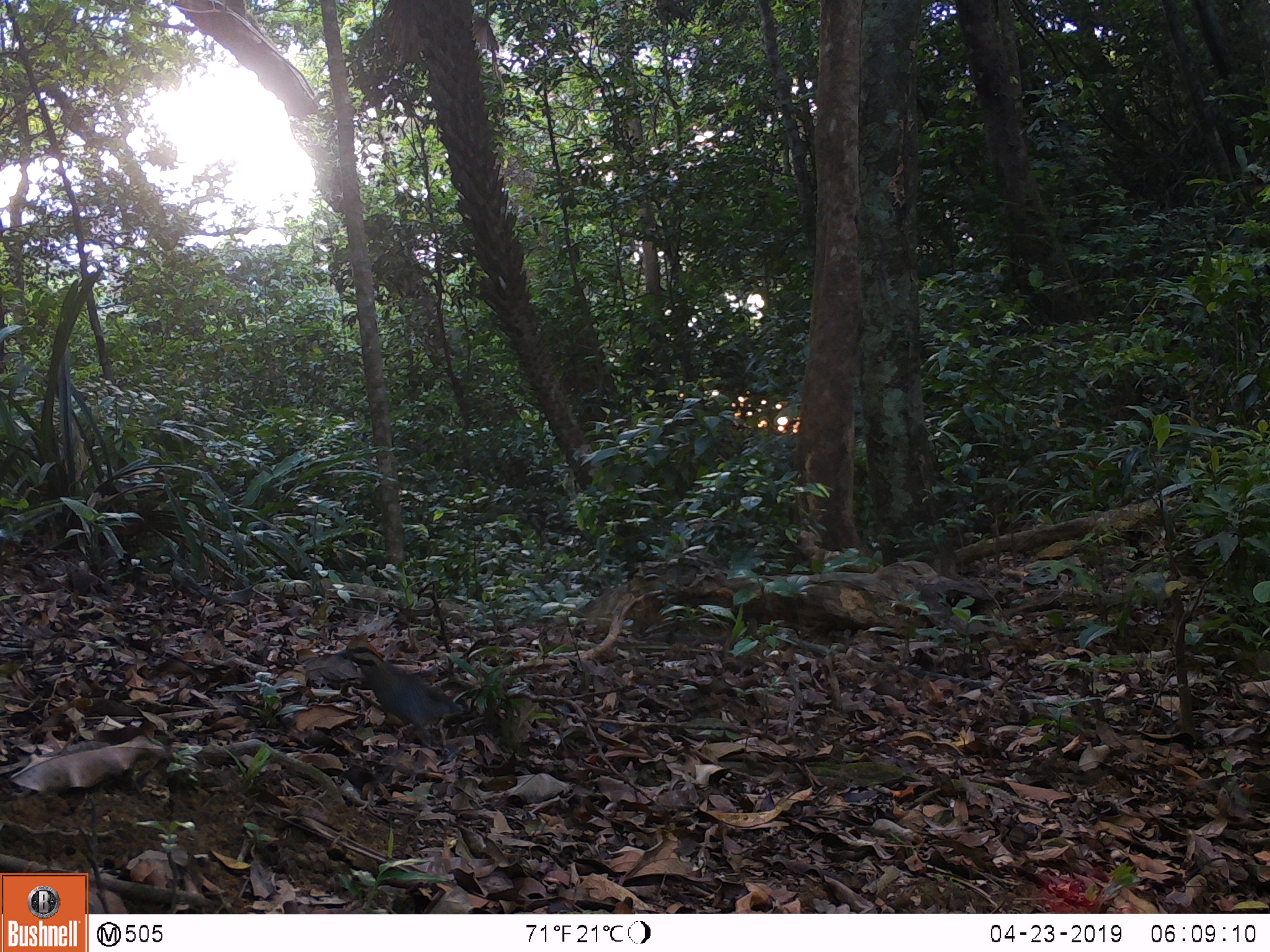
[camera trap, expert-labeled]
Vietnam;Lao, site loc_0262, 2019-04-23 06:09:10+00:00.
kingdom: Animalia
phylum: Chordata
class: Aves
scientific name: Aves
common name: bird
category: unidentified bird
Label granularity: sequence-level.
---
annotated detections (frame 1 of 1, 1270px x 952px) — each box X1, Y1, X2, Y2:
unidentified bird: 336, 637, 469, 785